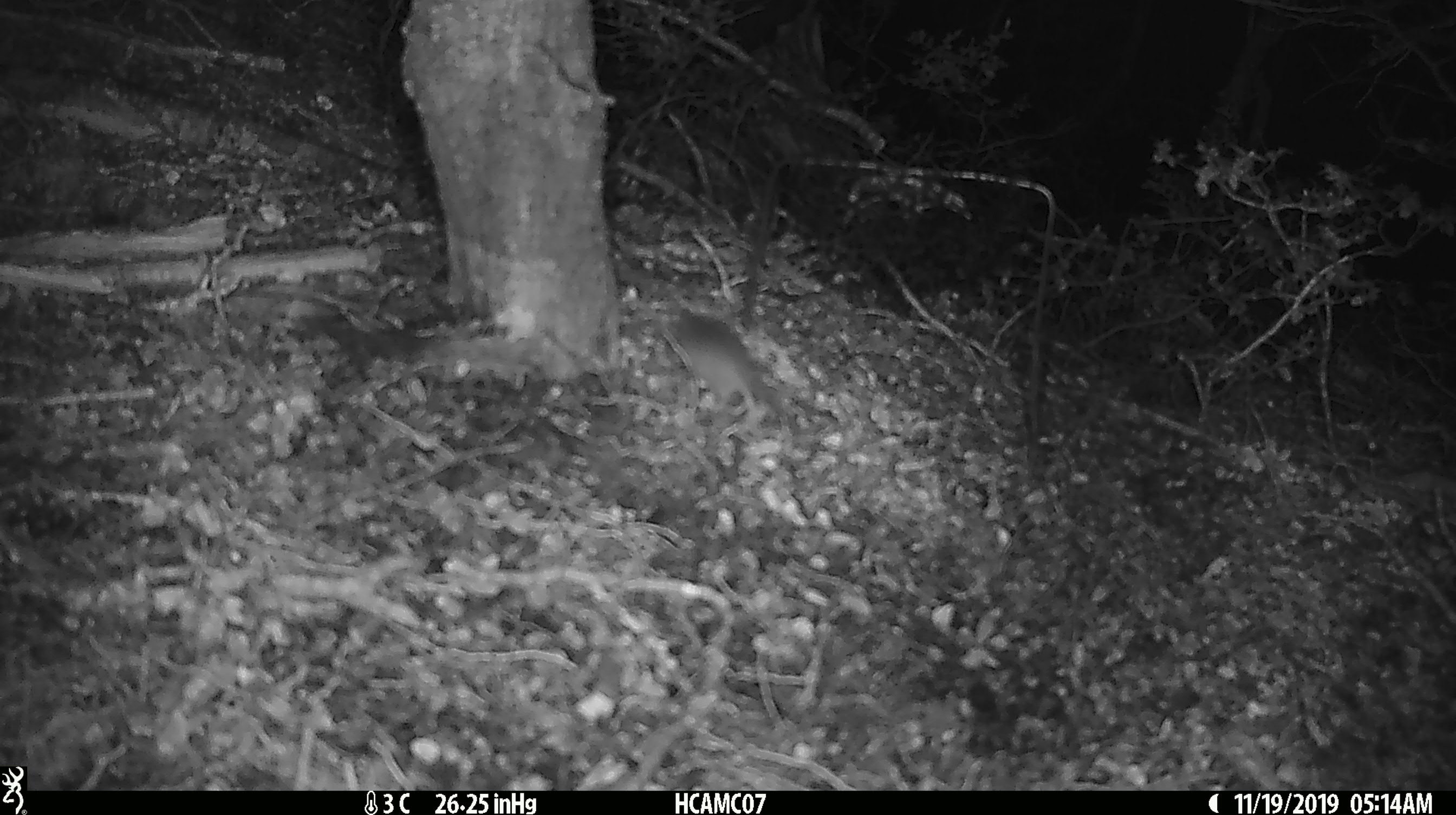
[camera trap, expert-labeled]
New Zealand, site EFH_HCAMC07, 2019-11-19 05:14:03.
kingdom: Animalia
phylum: Chordata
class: Mammalia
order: Rodentia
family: Muridae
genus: Mus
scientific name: Mus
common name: mouse